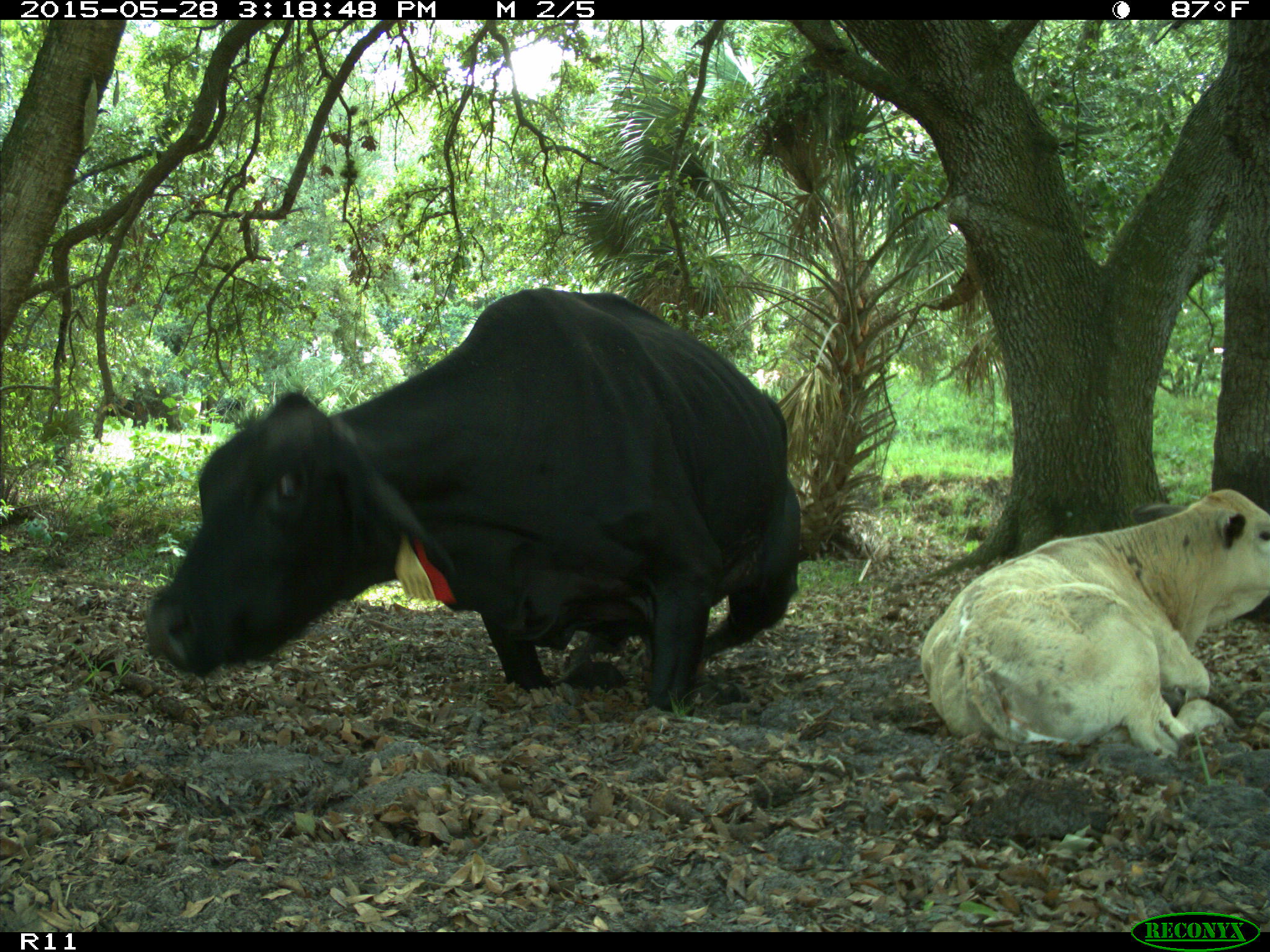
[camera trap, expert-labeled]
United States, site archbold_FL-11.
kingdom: Animalia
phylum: Chordata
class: Mammalia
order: Artiodactyla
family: Bovidae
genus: Bos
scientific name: Bos taurus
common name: domestic cow